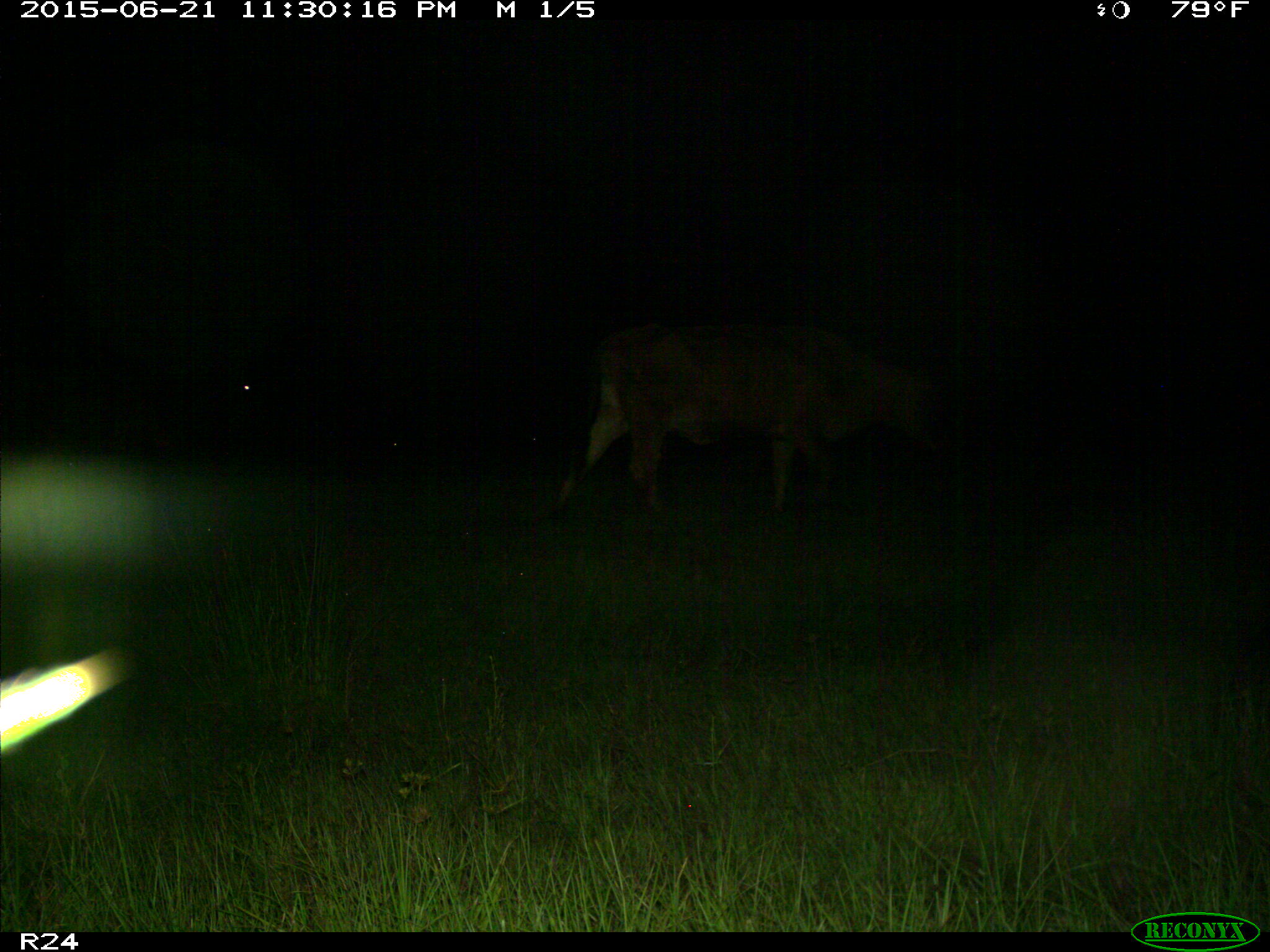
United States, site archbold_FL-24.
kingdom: Animalia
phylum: Chordata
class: Mammalia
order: Artiodactyla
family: Bovidae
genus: Bos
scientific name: Bos taurus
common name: domestic cow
Bos taurus (domestic cow).